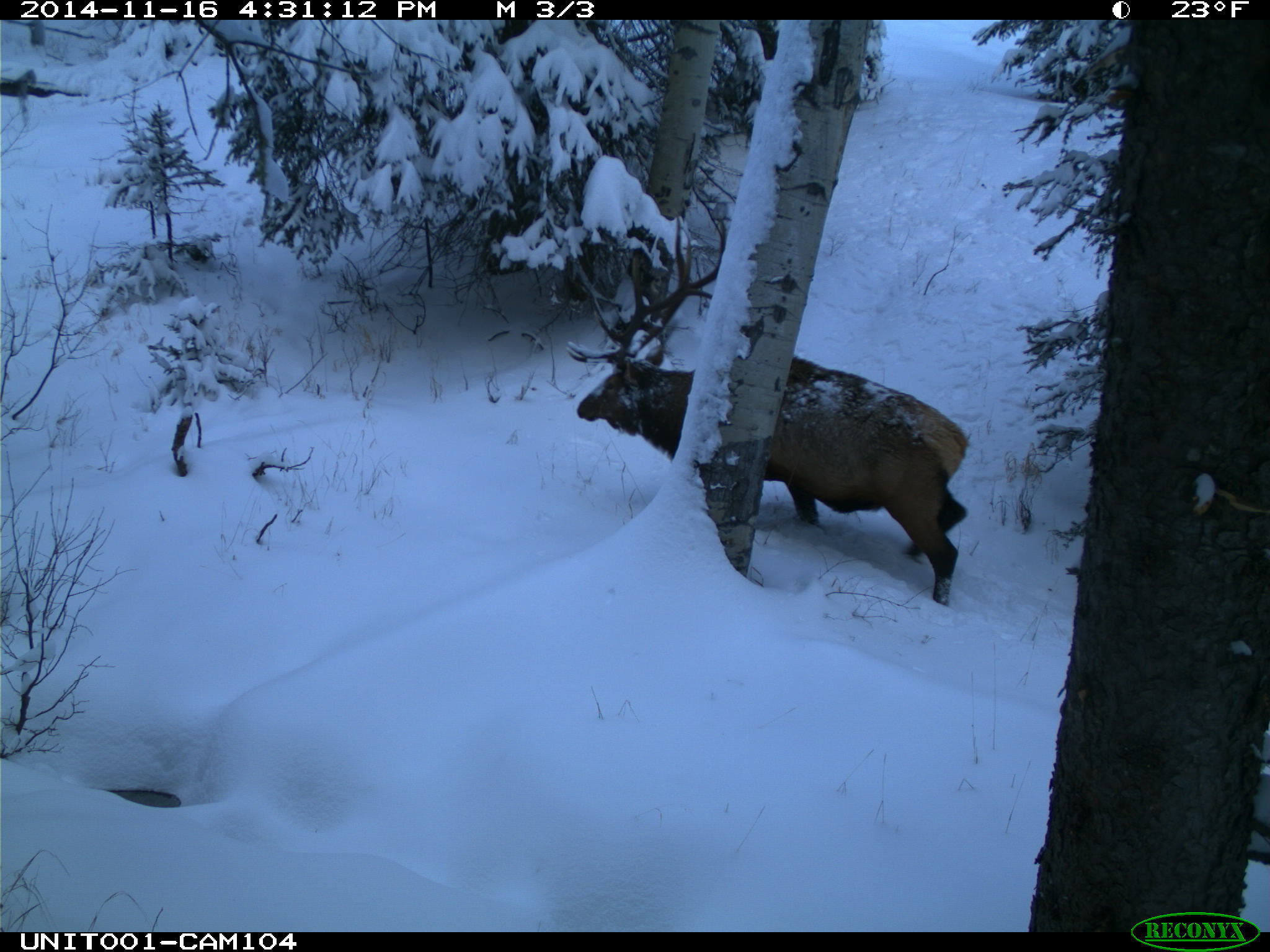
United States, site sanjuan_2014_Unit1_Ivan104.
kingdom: Animalia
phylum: Chordata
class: Mammalia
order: Artiodactyla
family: Cervidae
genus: Cervus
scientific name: Cervus elaphus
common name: red deer